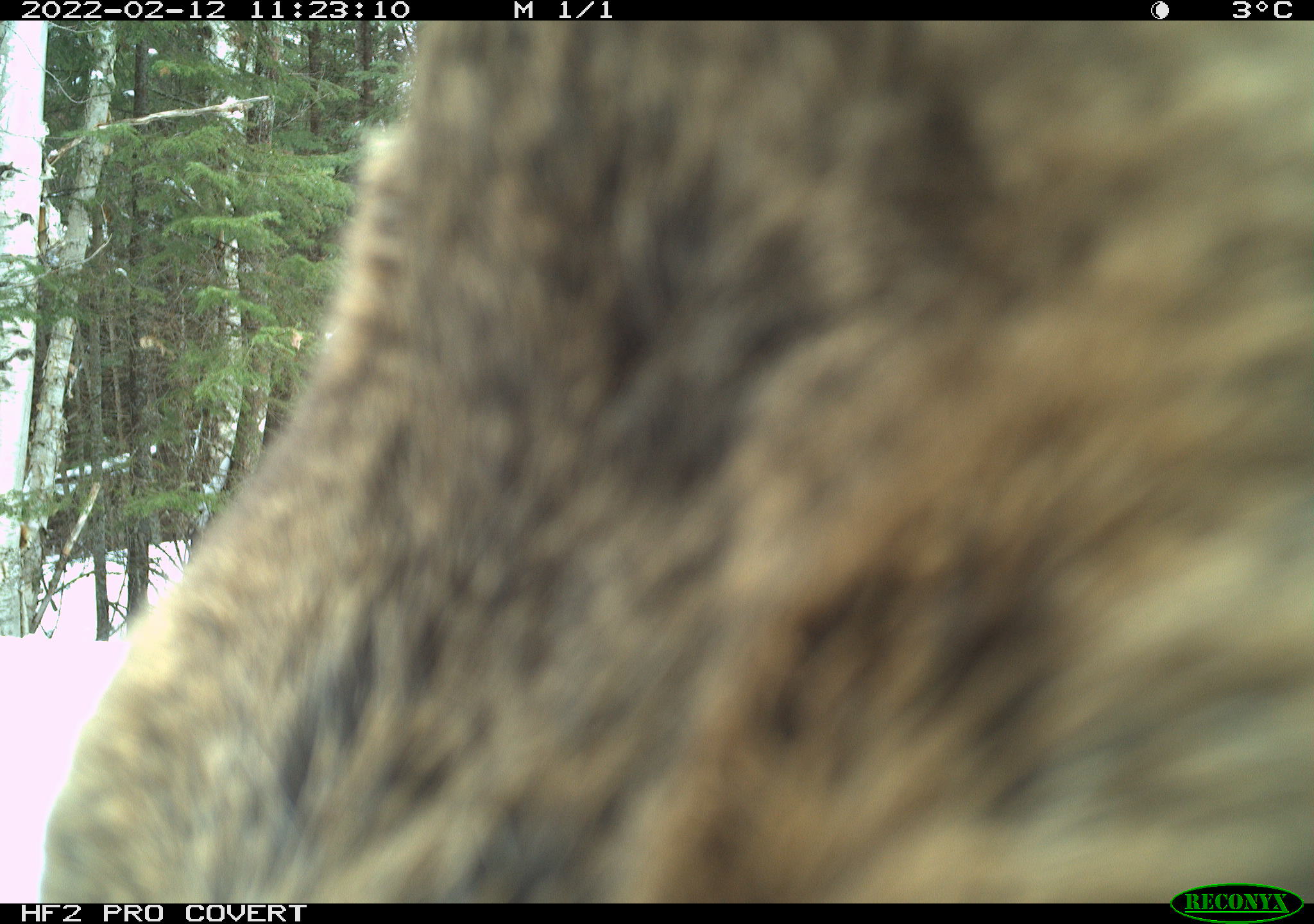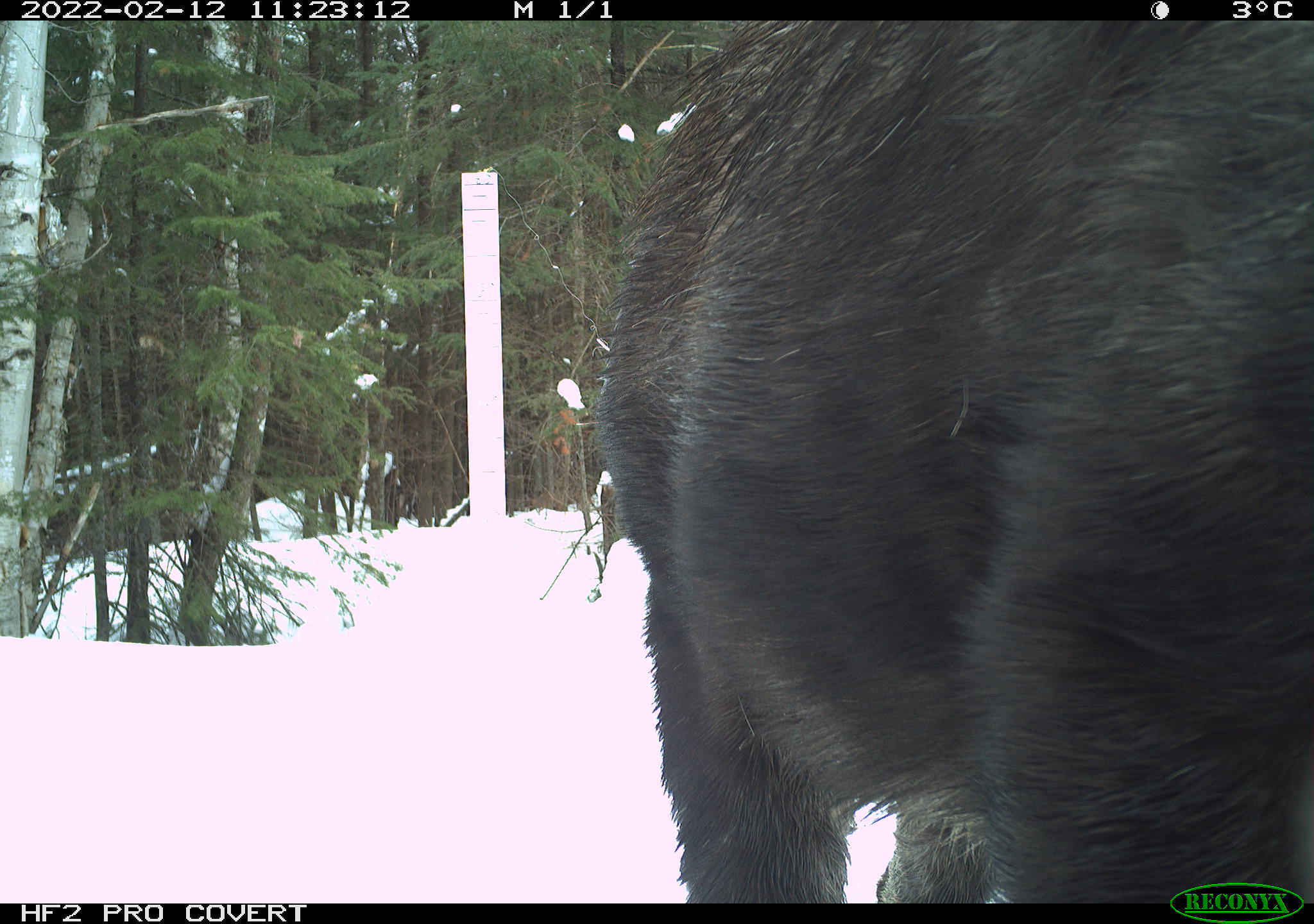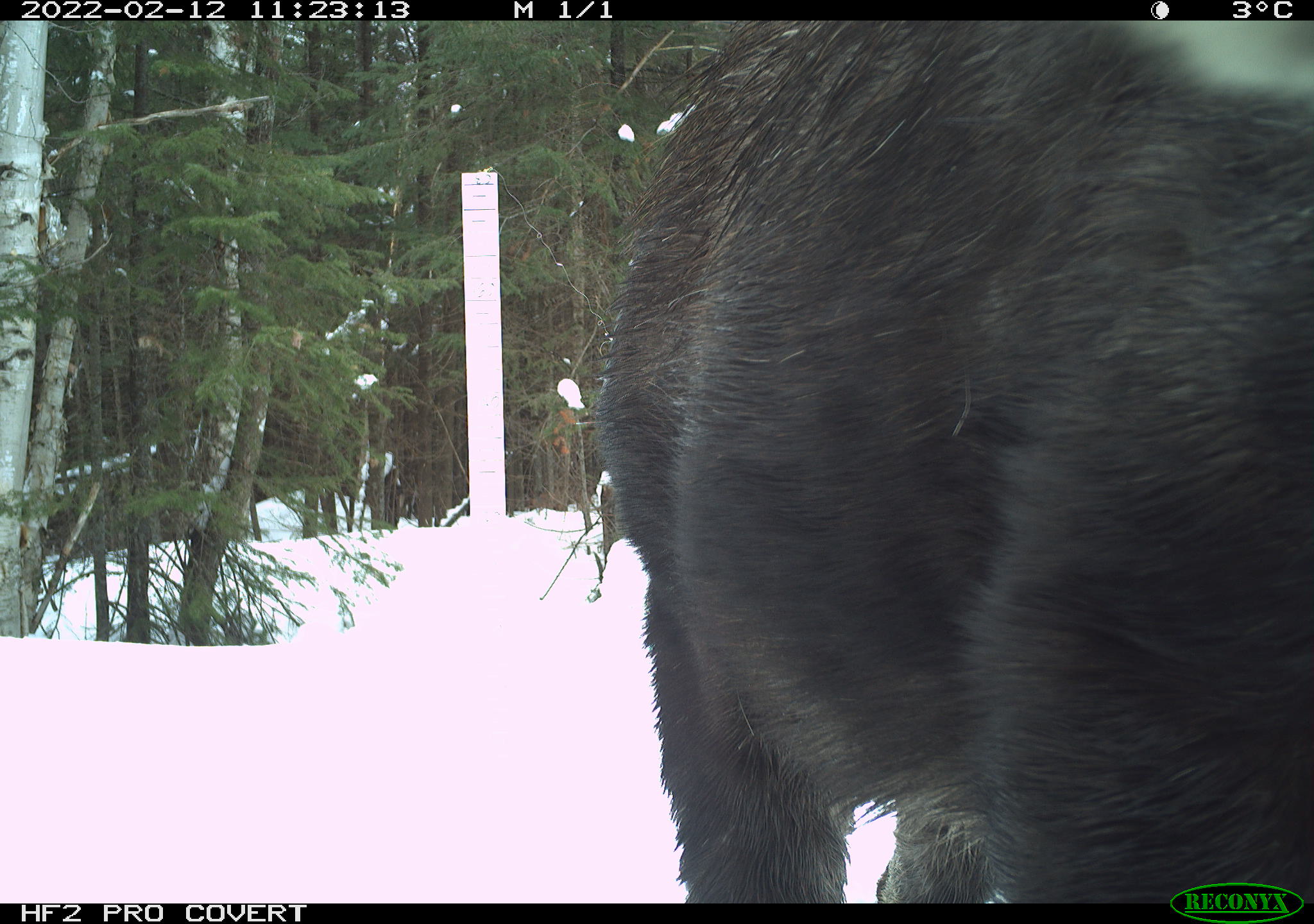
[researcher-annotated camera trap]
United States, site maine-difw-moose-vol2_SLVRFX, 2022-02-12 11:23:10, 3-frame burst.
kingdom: Animalia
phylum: Chordata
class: Mammalia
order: Artiodactyla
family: Cervidae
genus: Alces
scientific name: Alces alces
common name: moose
Moose (Alces alces).